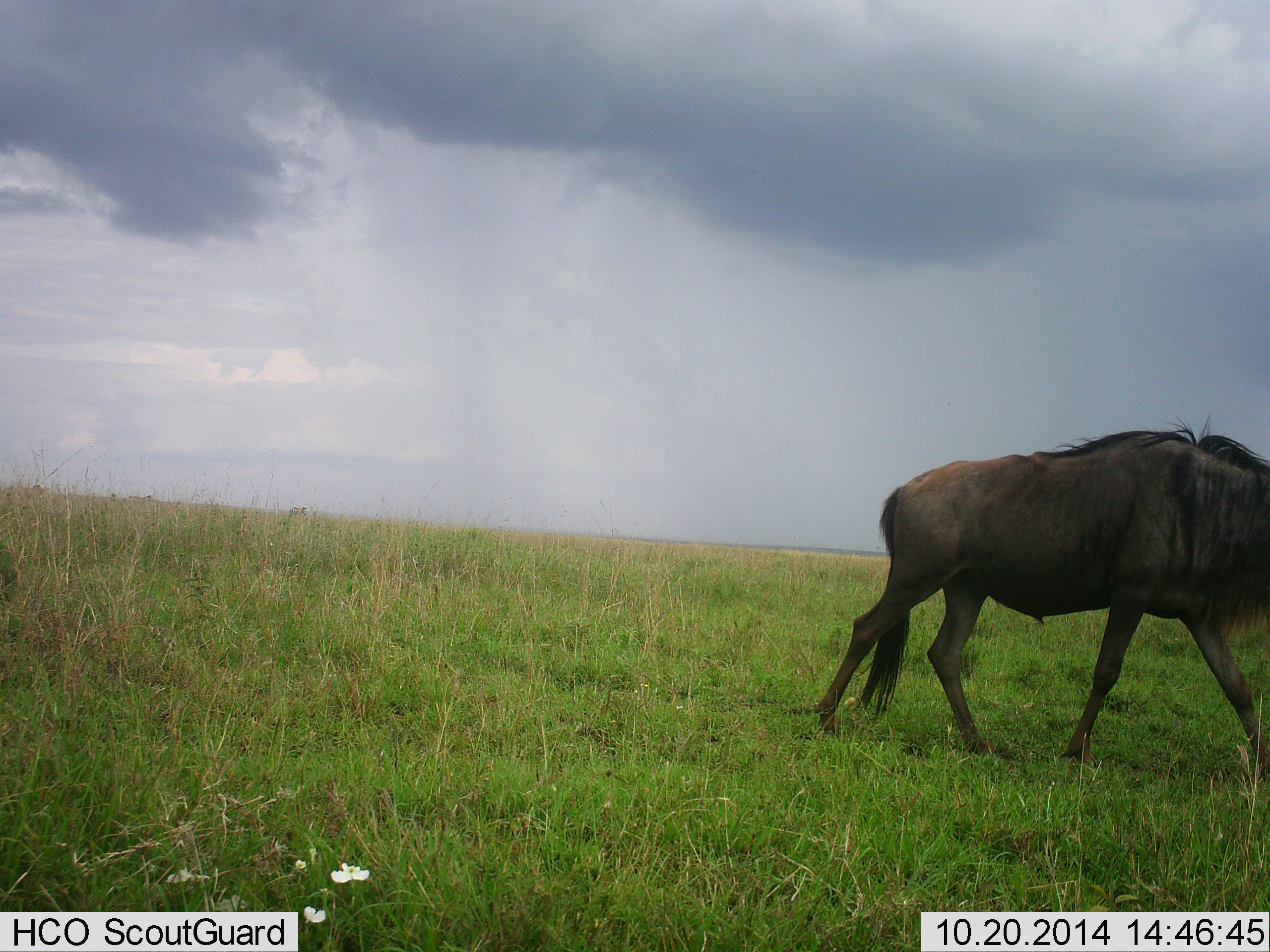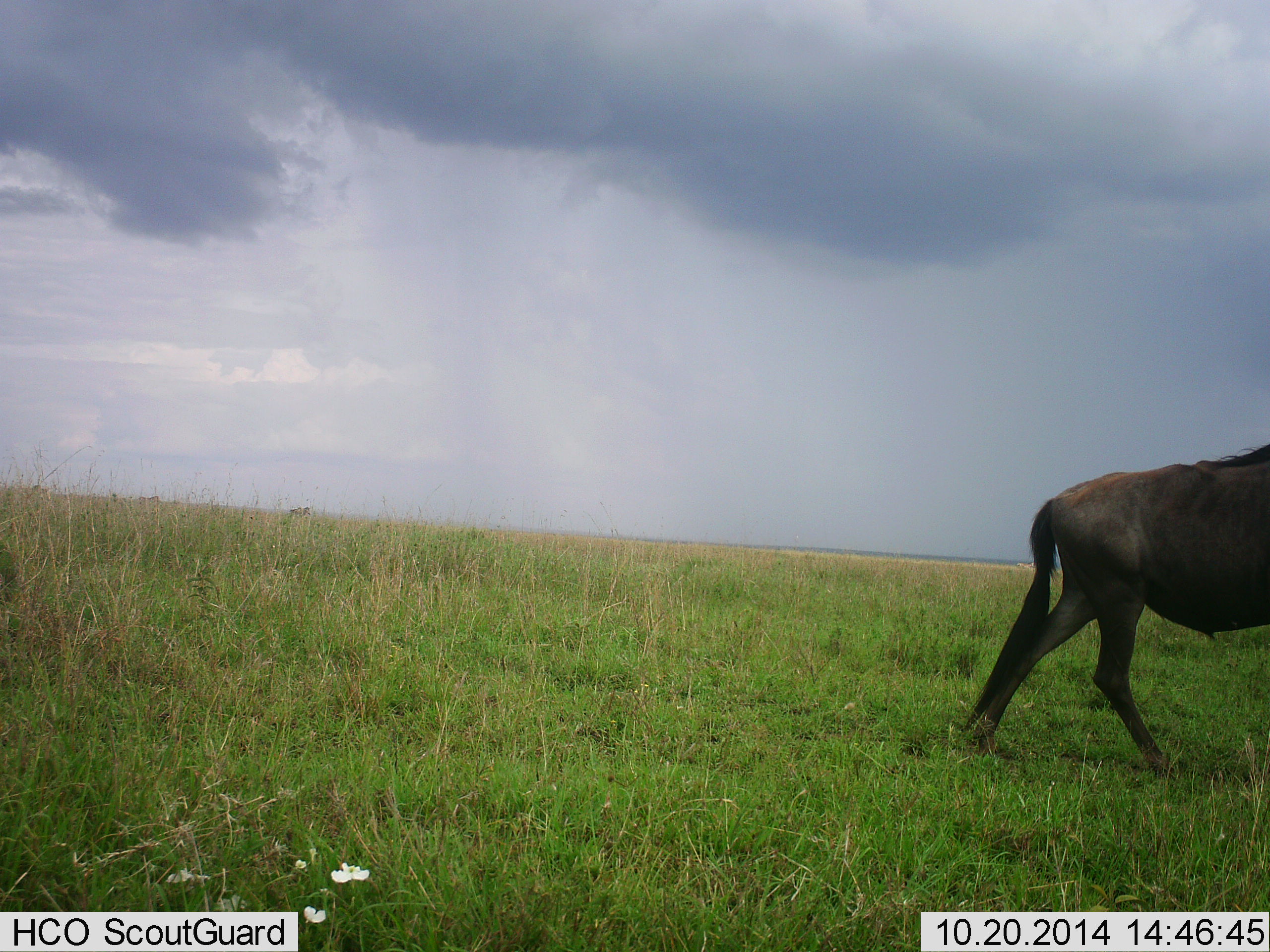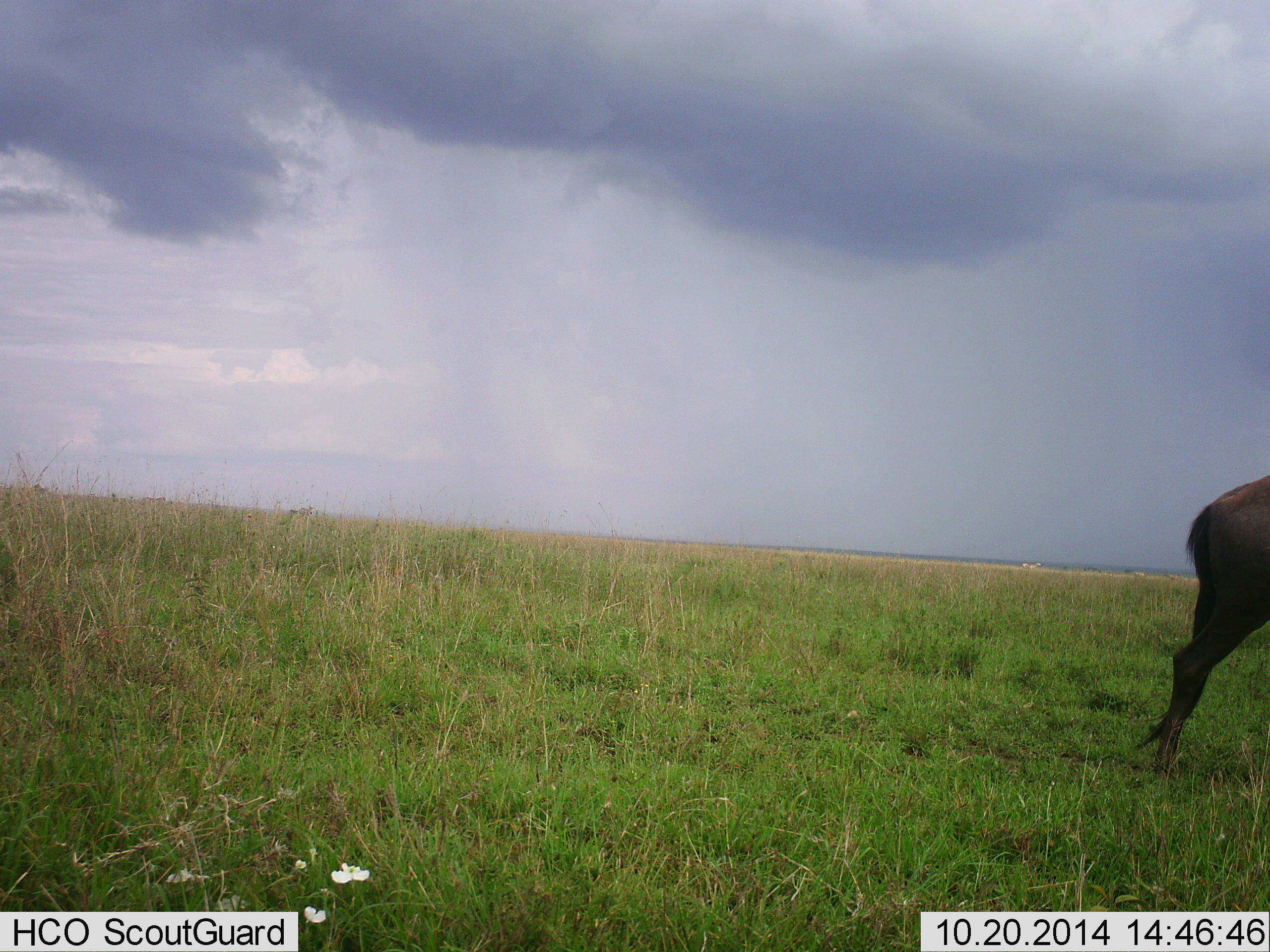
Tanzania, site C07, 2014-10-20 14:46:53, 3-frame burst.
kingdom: Animalia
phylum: Chordata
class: Mammalia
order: Artiodactyla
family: Bovidae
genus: Connochaetes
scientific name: Connochaetes taurinus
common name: blue wildebeest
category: wildebeest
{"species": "wildebeest (blue wildebeest) (Connochaetes taurinus)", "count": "1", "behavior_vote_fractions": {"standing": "10%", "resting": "0%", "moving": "100%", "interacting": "0%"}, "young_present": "0%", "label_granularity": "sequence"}